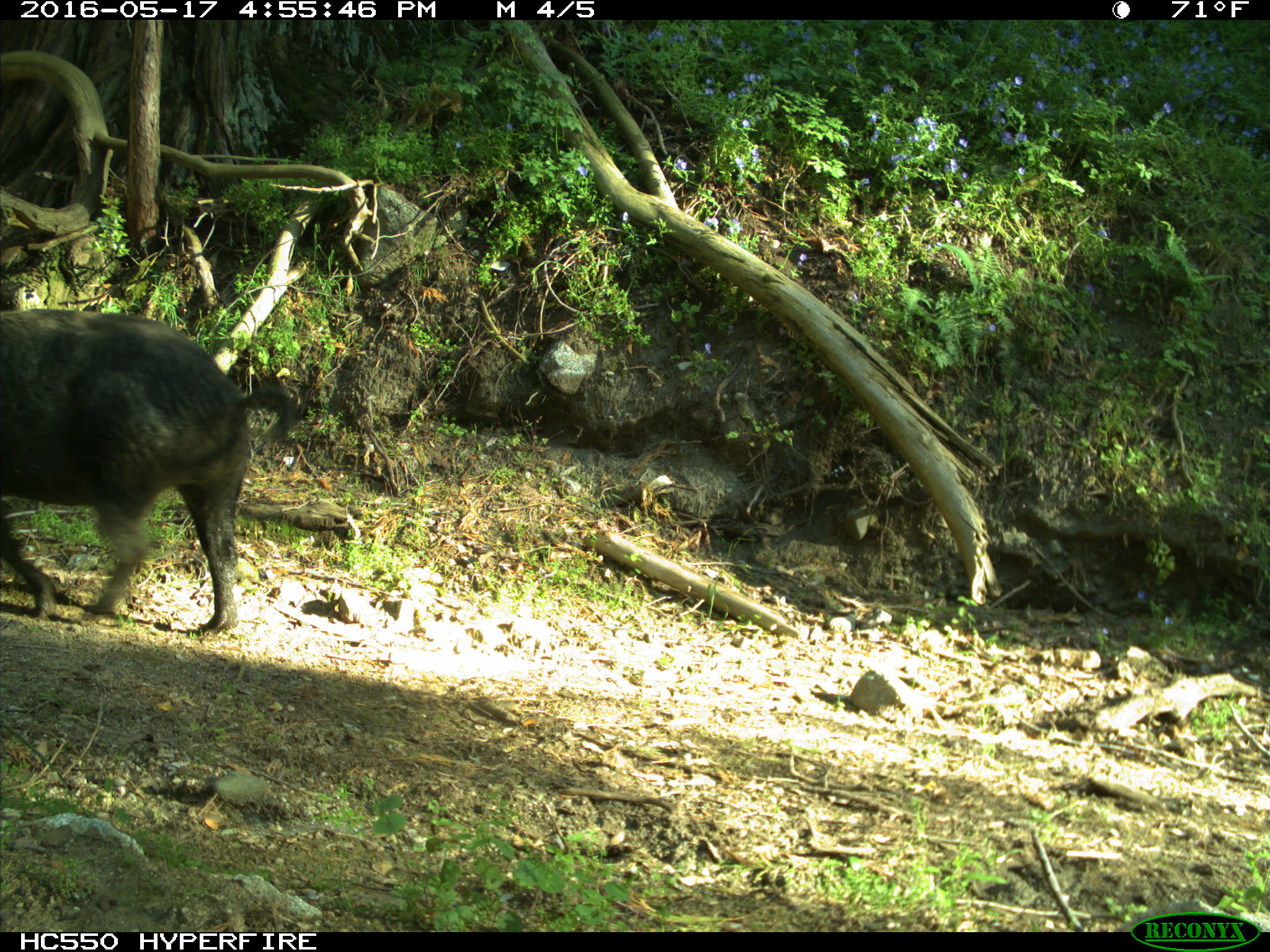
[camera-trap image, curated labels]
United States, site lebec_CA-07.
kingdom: Animalia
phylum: Chordata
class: Mammalia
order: Artiodactyla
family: Suidae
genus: Sus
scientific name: Sus scrofa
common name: wild boar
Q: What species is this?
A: Sus scrofa (wild boar).